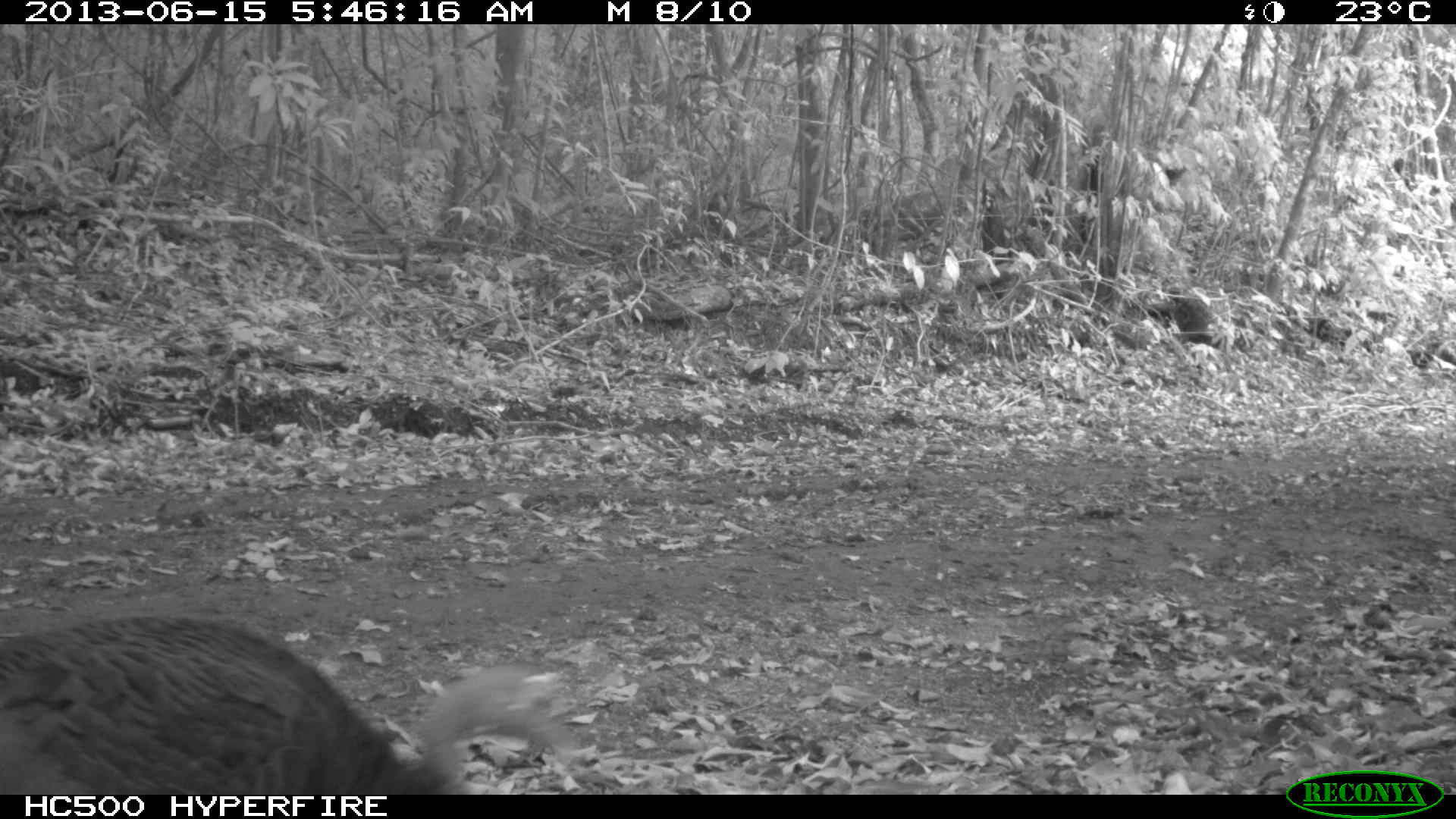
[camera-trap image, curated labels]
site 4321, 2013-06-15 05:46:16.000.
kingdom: Animalia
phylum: Chordata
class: Aves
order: Galliformes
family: Phasianidae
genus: Meleagris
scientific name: Meleagris ocellata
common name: ocellated turkey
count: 2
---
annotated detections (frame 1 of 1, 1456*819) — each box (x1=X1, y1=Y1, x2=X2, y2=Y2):
meleagris ocellata: (x1=0, y1=609, x2=577, y2=794)